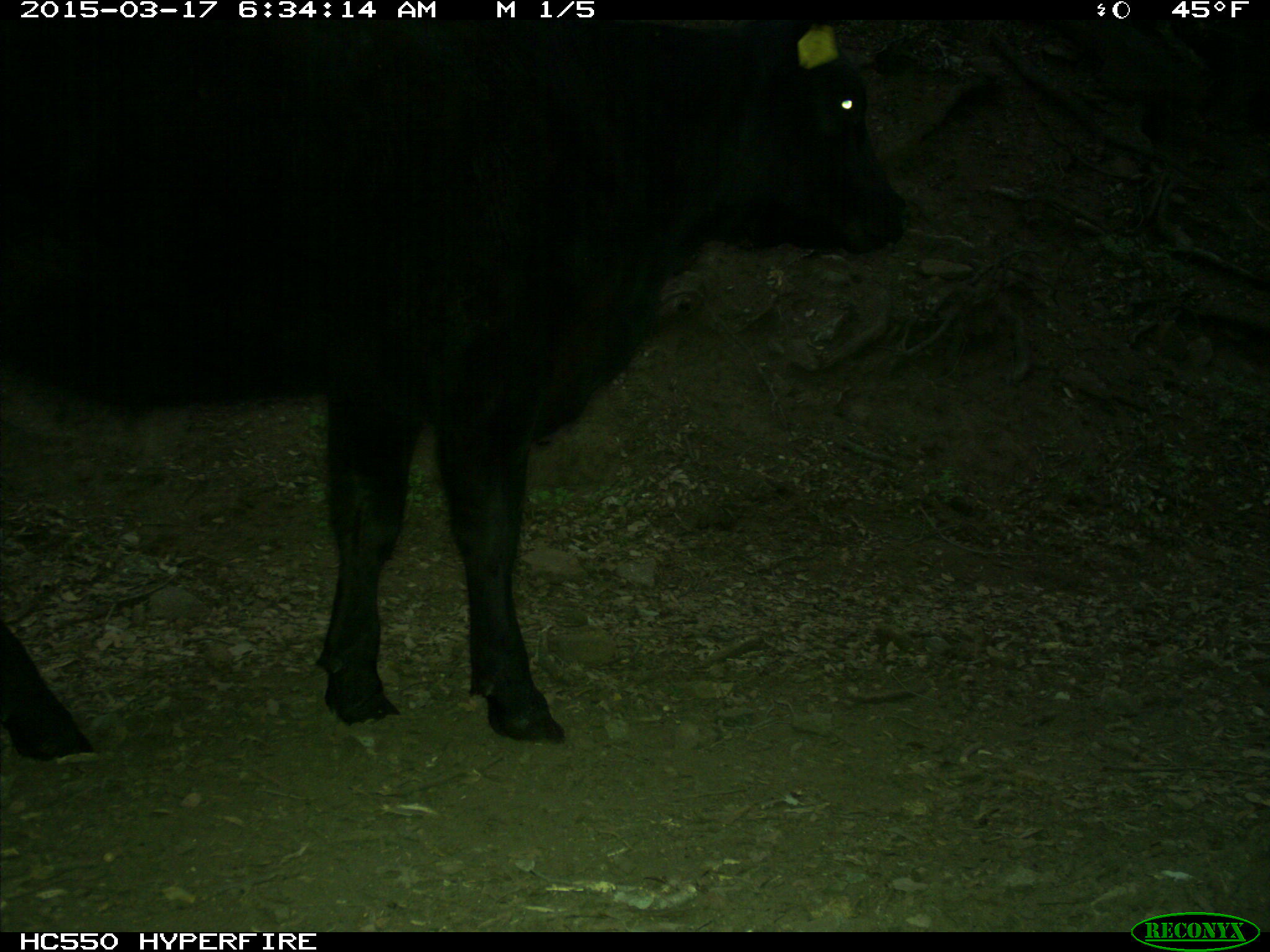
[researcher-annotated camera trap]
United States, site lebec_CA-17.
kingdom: Animalia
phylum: Chordata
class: Mammalia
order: Artiodactyla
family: Bovidae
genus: Bos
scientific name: Bos taurus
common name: domestic cow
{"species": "Bos taurus (domestic cow)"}